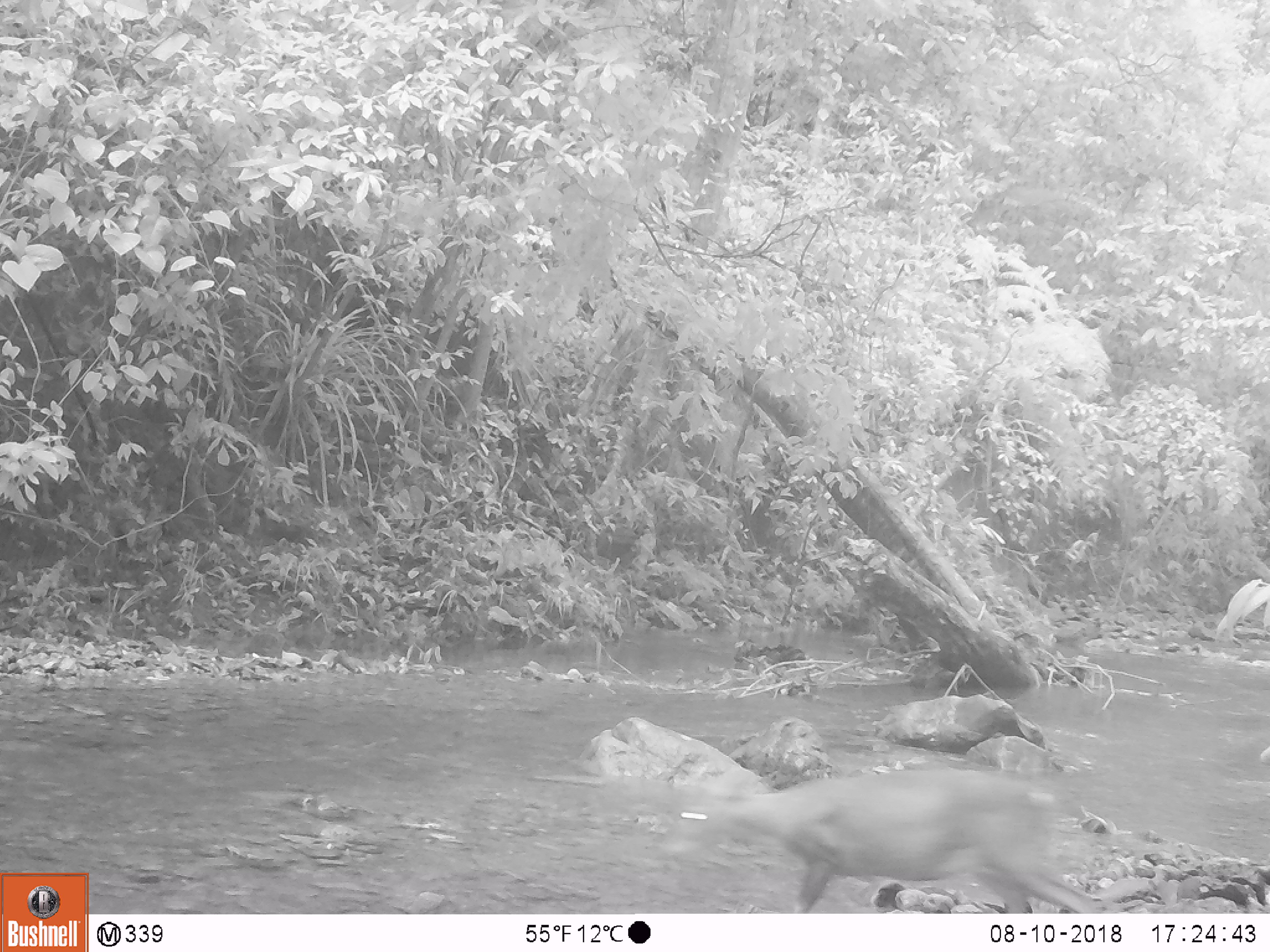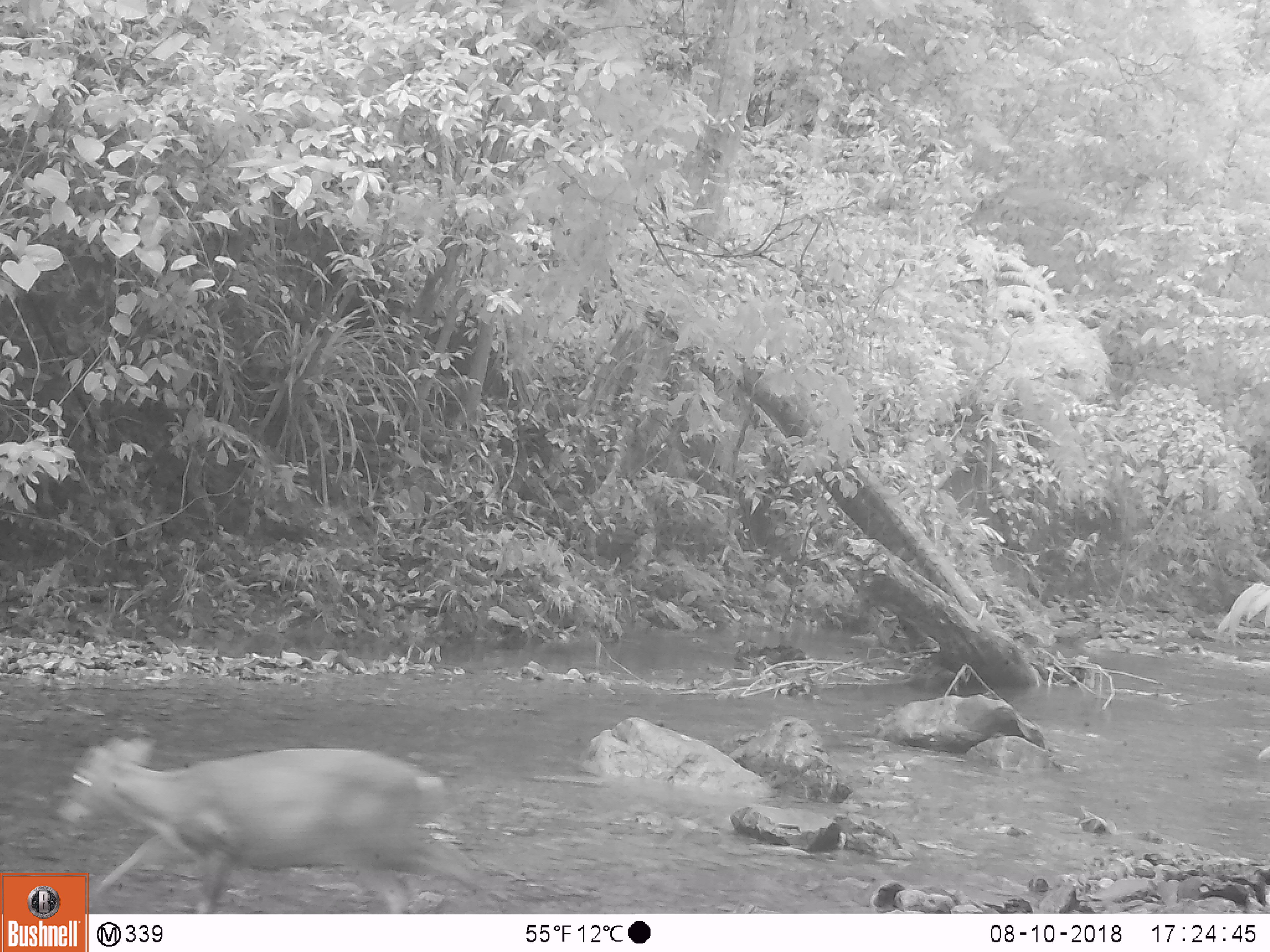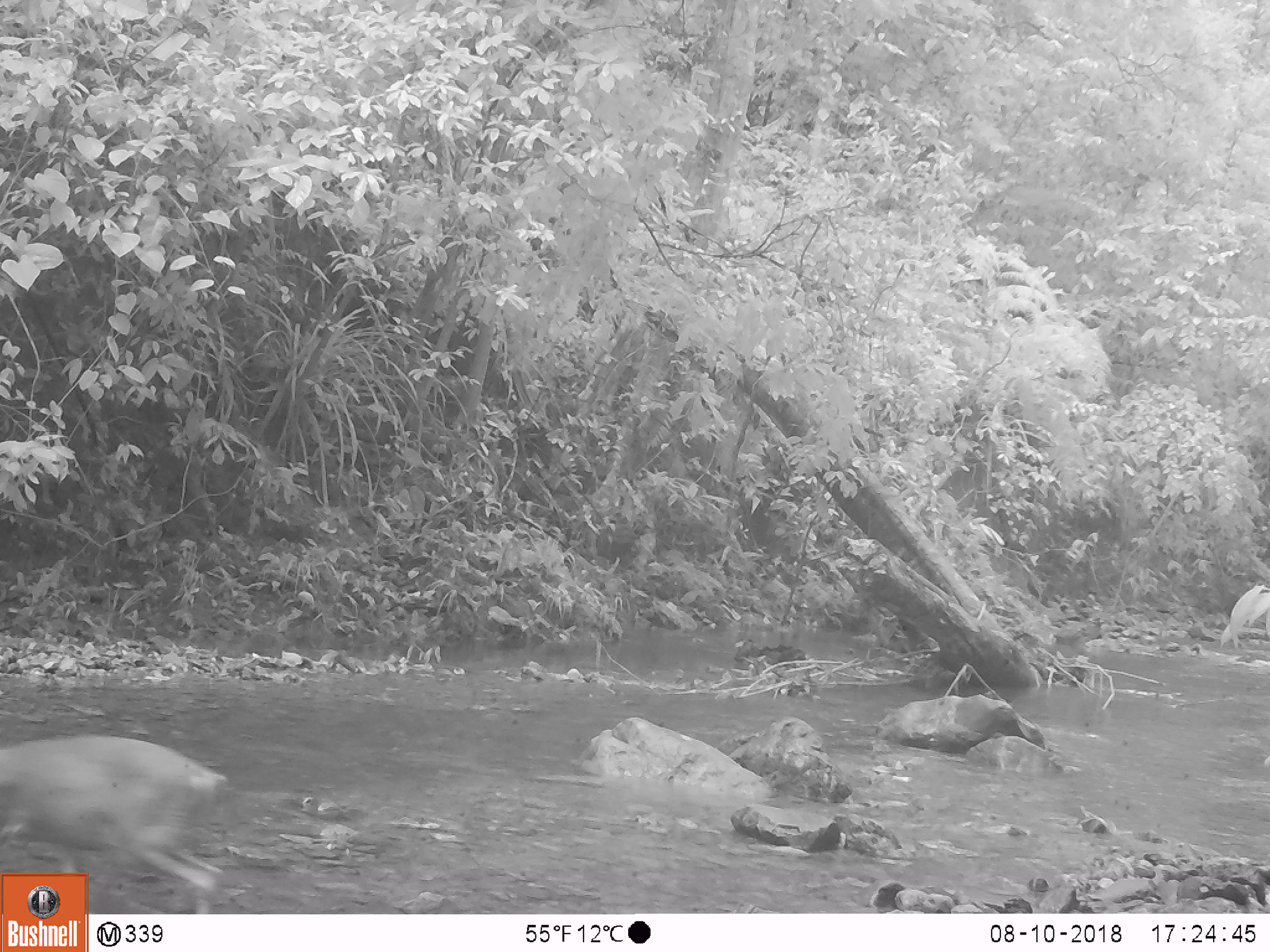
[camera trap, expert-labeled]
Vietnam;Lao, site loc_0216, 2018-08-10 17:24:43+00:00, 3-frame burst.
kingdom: Animalia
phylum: Chordata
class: Mammalia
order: Artiodactyla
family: Cervidae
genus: Muntiacus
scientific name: Muntiacus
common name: muntjacs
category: unidentified muntjac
Unidentified muntjac (muntjacs) (Muntiacus). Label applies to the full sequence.